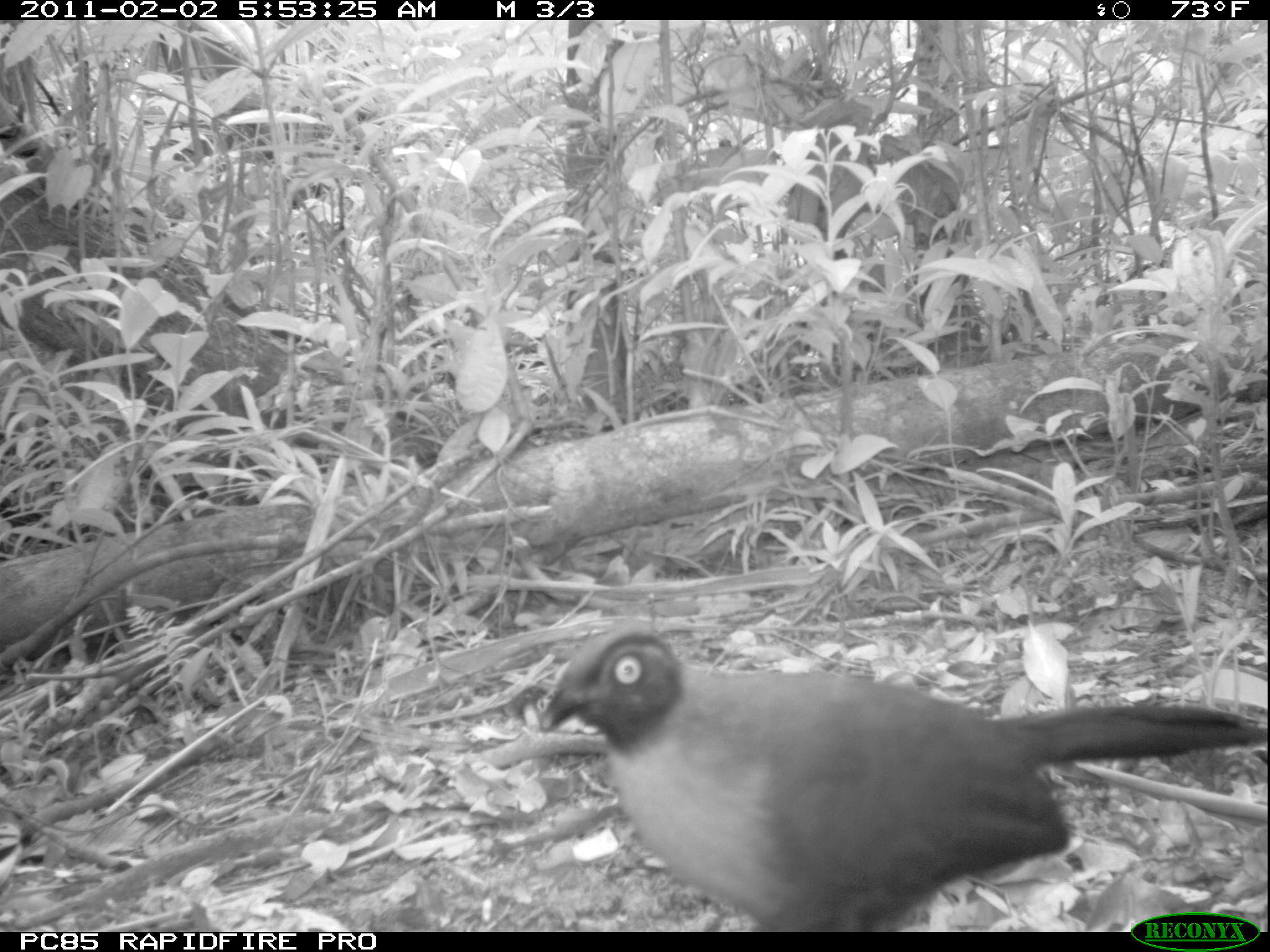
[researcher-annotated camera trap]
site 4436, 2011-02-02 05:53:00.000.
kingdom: Animalia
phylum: Chordata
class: Aves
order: Cuculiformes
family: Cuculidae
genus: Coua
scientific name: Coua serriana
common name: red-breasted coua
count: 1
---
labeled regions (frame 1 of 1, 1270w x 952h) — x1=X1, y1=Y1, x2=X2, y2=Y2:
coua serriana: x1=534, y1=621, x2=1270, y2=930